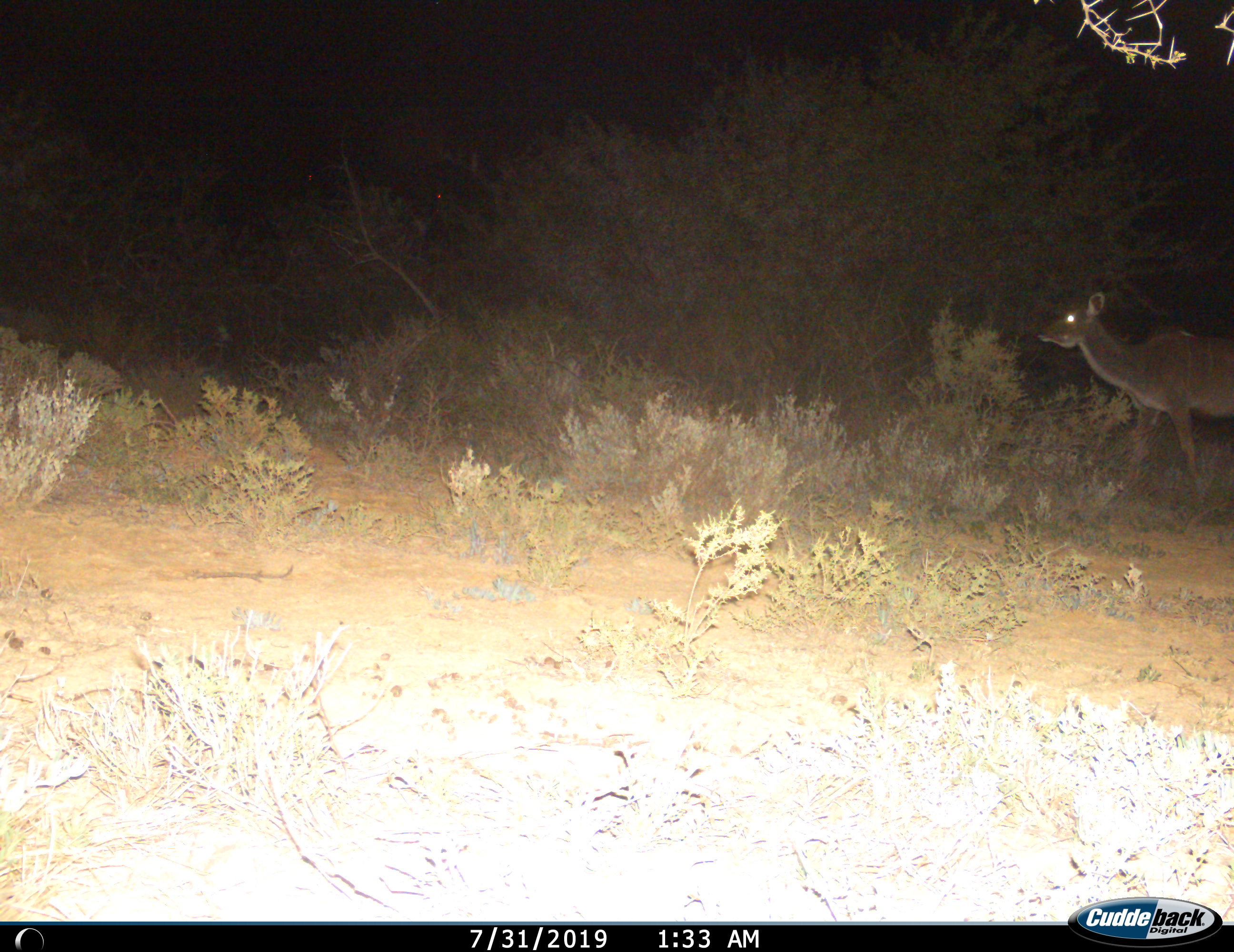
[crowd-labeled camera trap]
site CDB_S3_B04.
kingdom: Animalia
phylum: Chordata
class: Mammalia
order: Artiodactyla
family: Bovidae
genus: Tragelaphus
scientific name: Tragelaphus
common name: kudu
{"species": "kudu (Tragelaphus)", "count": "1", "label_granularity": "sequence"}